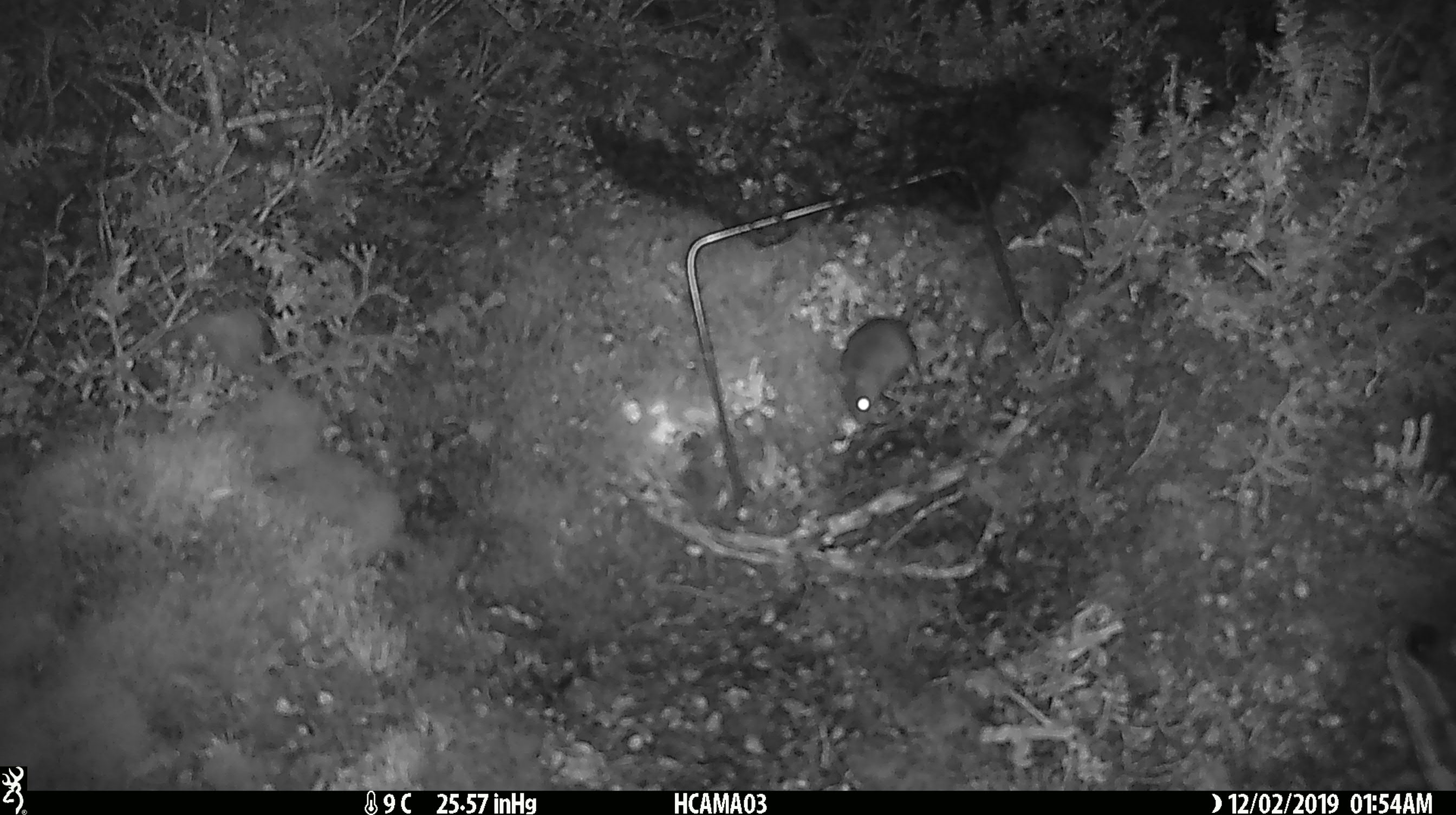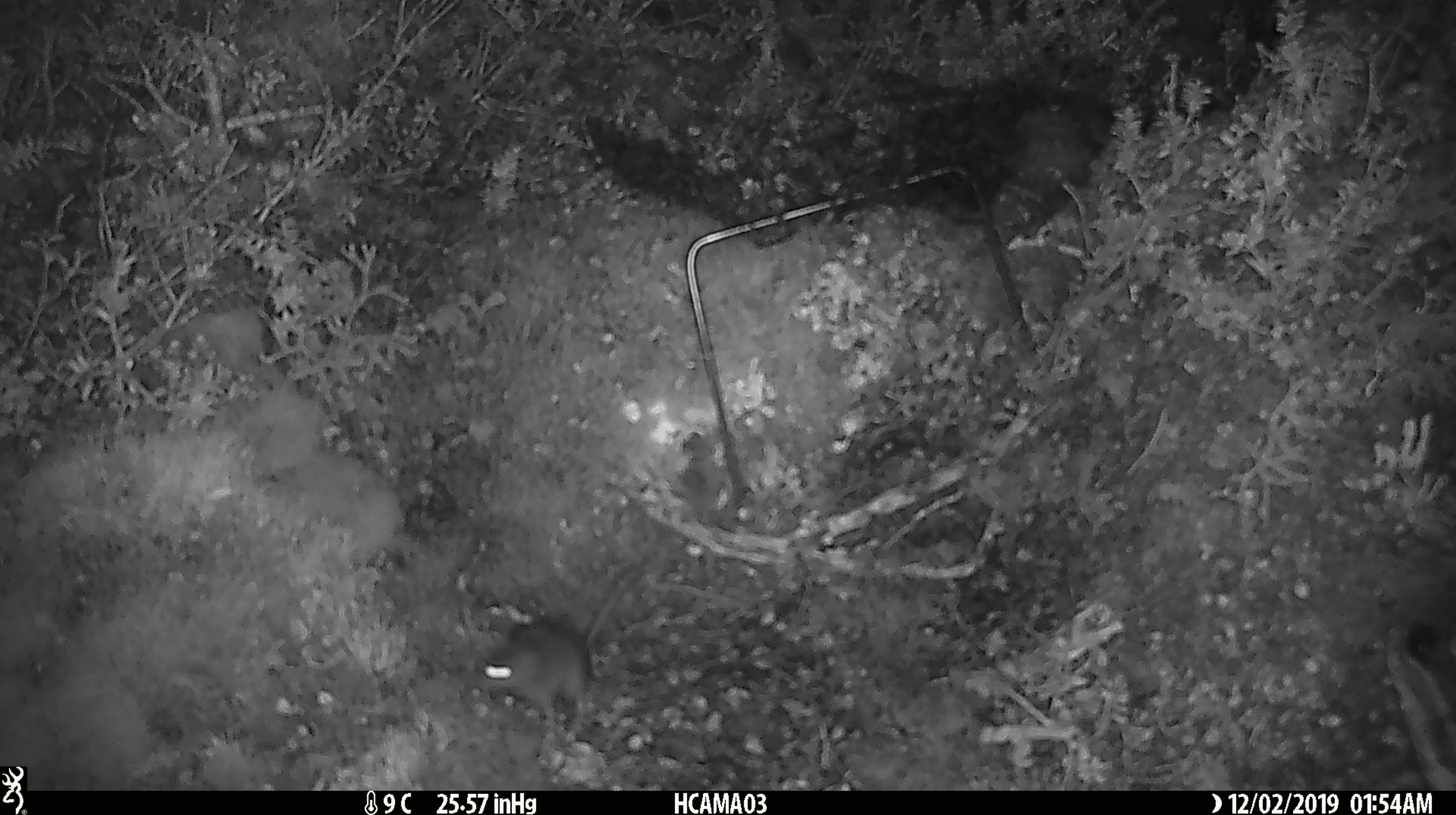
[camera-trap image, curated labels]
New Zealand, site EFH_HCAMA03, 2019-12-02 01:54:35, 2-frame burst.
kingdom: Animalia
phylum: Chordata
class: Mammalia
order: Rodentia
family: Muridae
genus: Mus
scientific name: Mus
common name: mouse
Mouse (Mus).